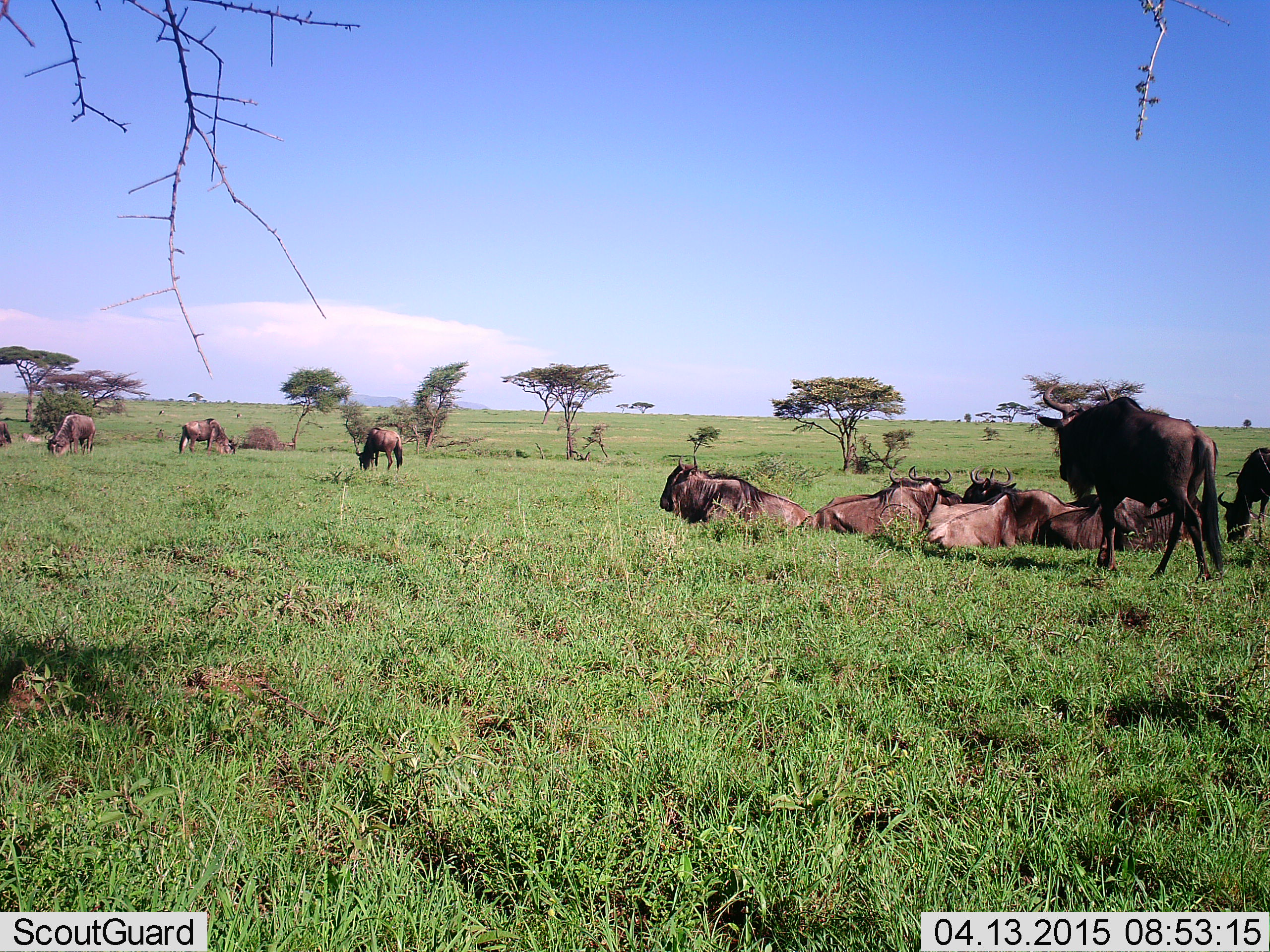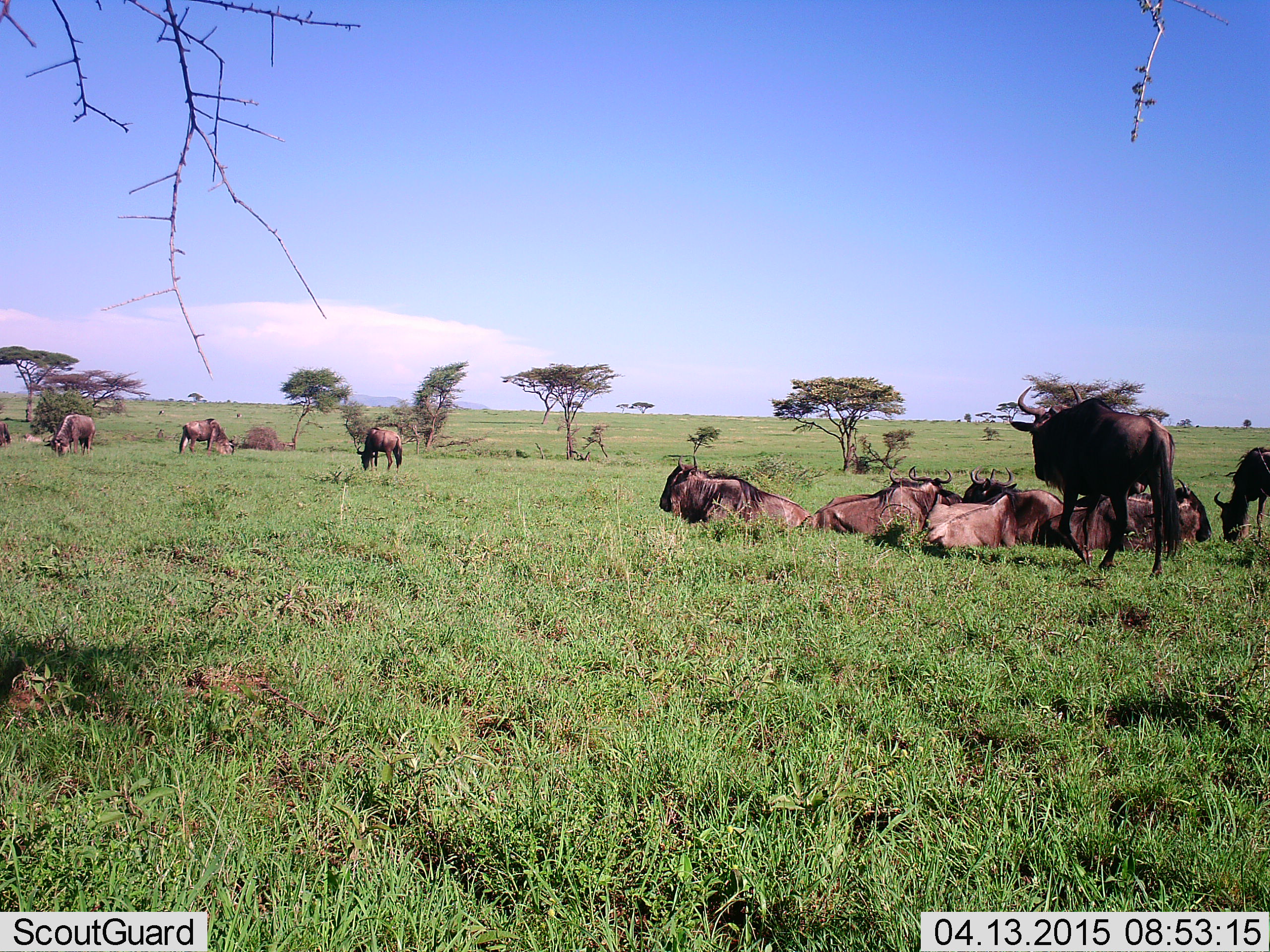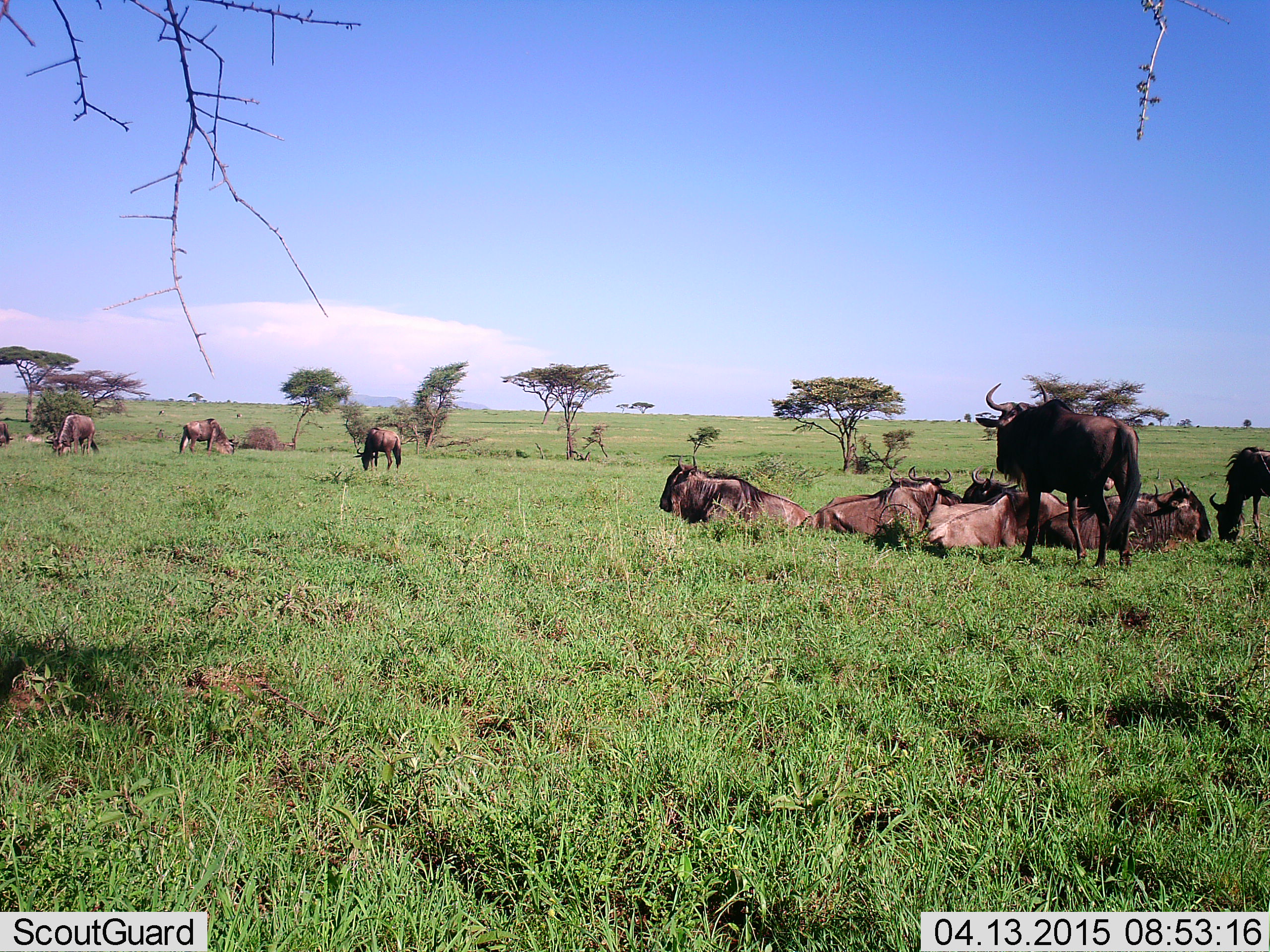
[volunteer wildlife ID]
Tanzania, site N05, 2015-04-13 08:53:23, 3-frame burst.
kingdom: Animalia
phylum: Chordata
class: Mammalia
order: Artiodactyla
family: Bovidae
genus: Connochaetes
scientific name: Connochaetes taurinus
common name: blue wildebeest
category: wildebeest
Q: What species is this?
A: Wildebeest (blue wildebeest) (Connochaetes taurinus).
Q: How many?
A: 11-50.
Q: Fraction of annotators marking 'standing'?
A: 30%.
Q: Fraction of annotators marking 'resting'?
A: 100%.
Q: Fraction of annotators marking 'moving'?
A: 40%.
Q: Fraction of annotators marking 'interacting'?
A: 0%.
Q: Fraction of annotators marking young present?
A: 0%.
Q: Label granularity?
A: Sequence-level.